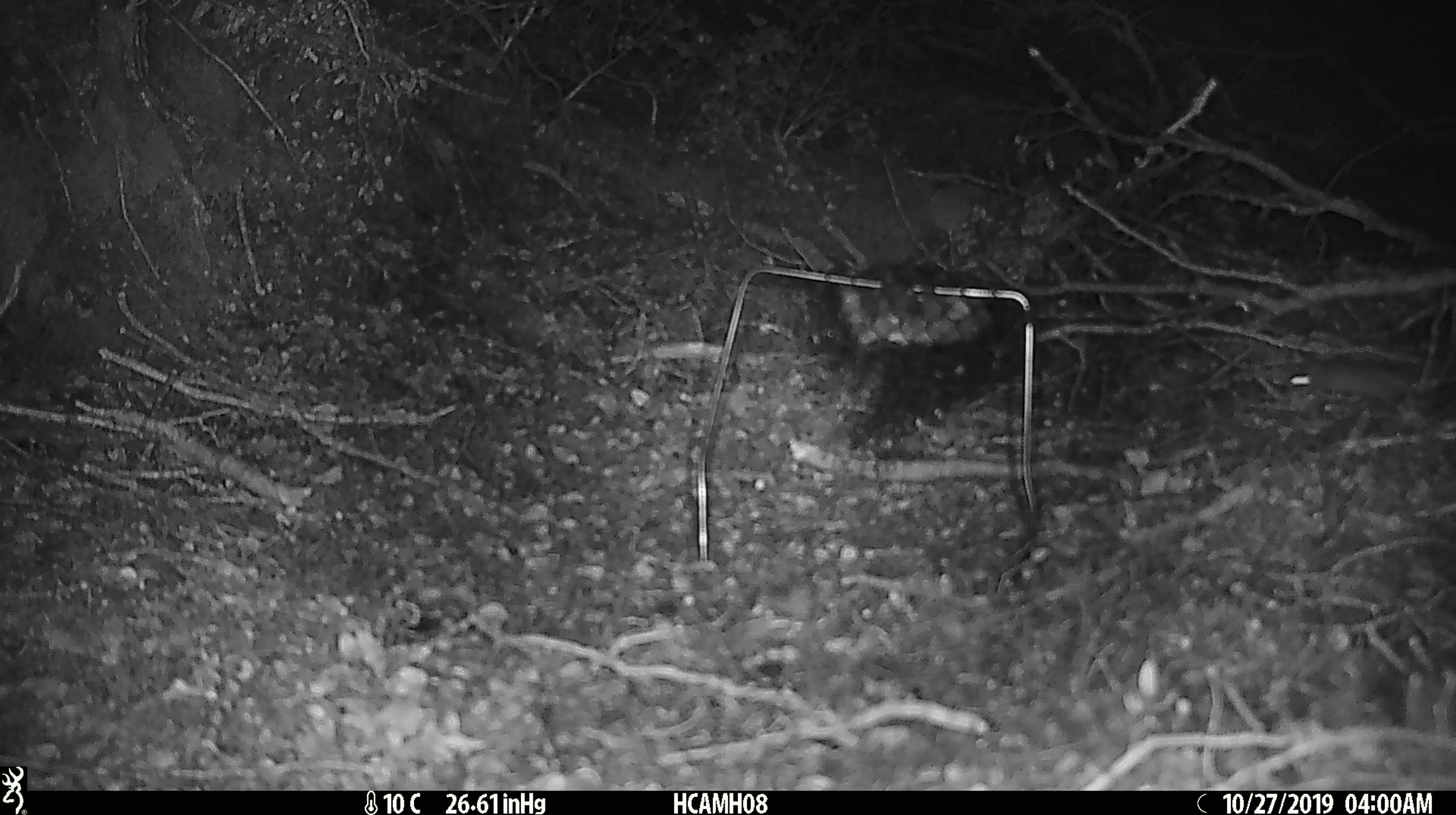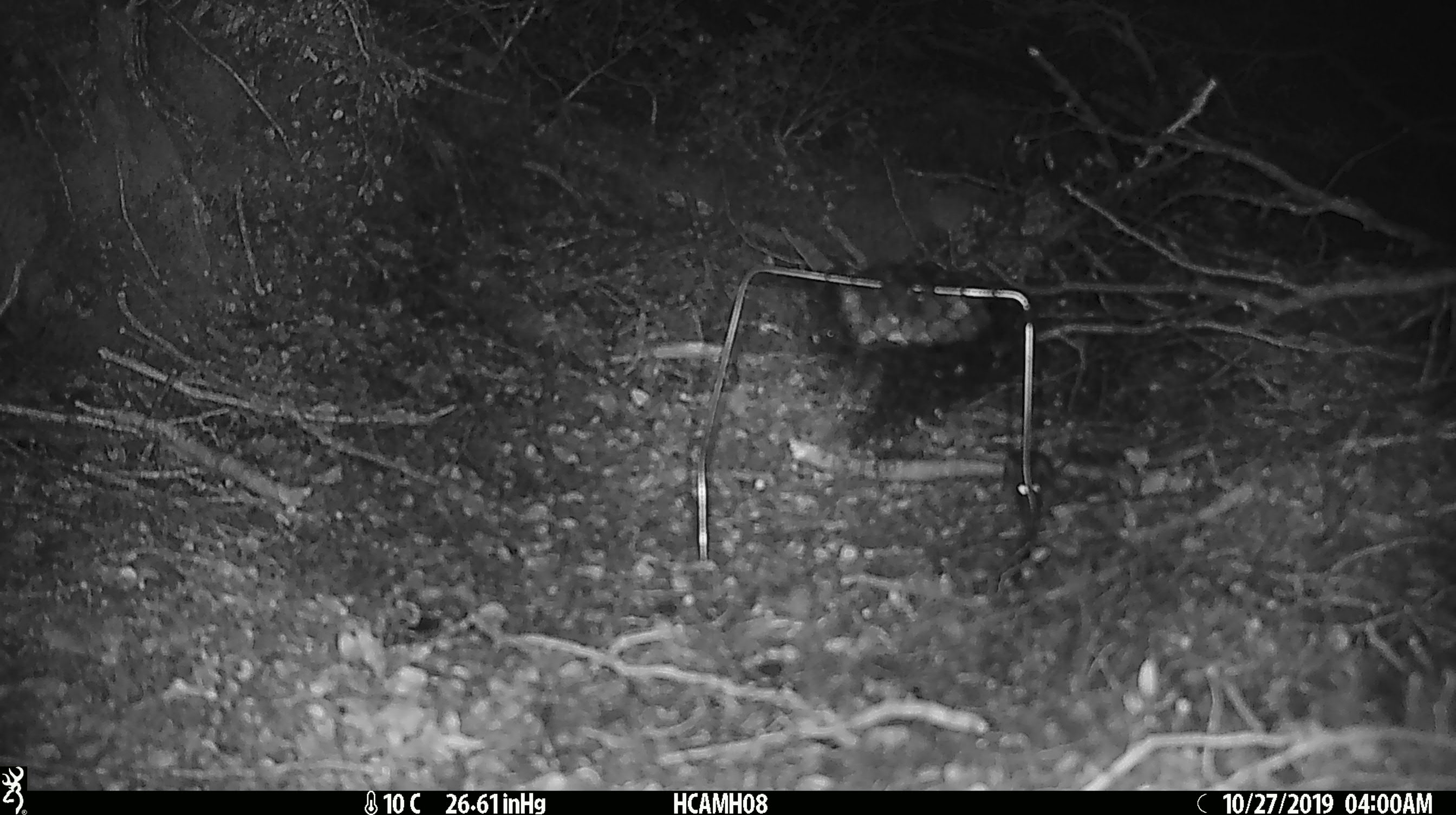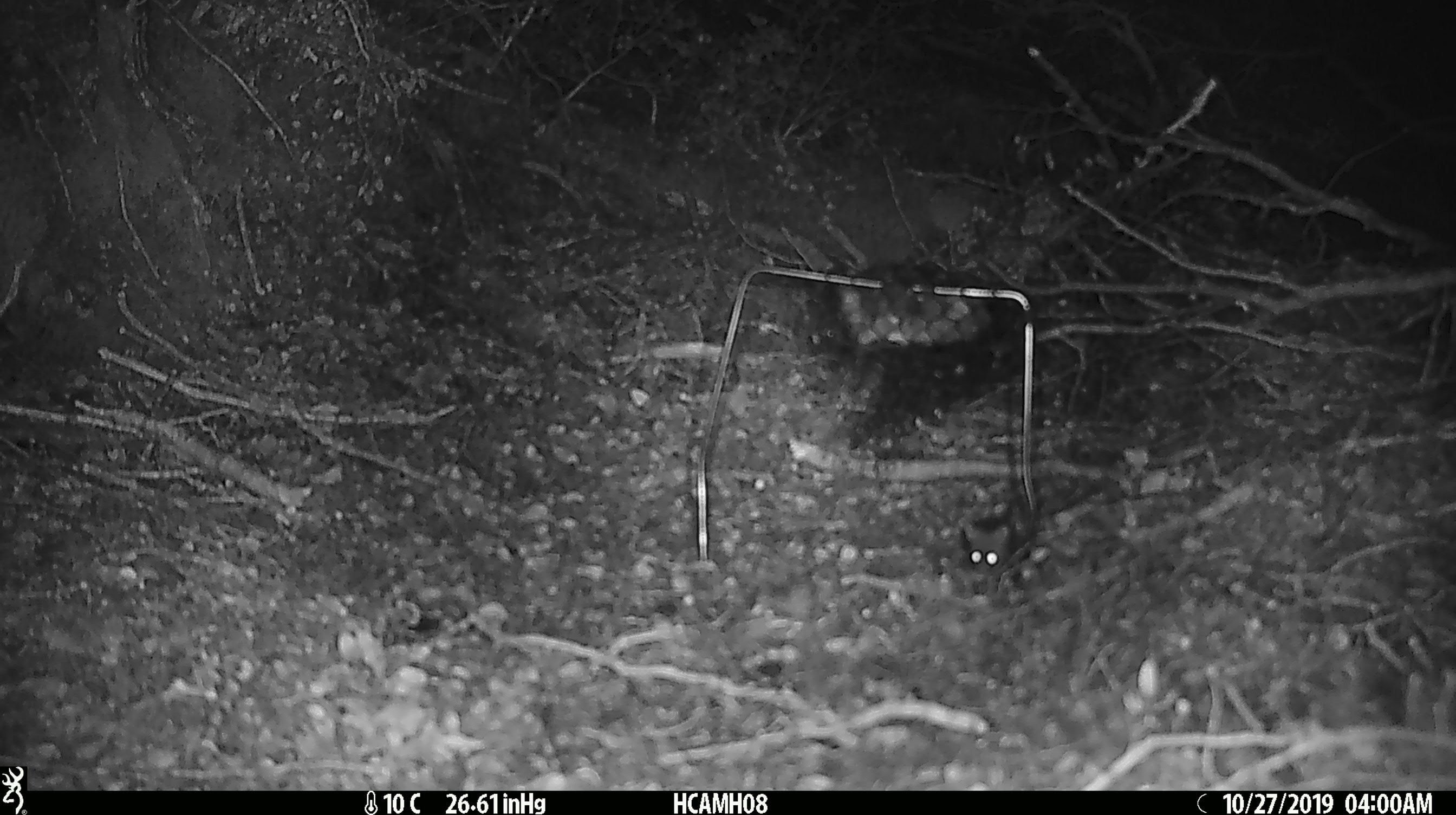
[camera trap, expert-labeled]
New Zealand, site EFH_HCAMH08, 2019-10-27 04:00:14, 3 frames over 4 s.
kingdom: Animalia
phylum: Chordata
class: Mammalia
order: Rodentia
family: Muridae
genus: Mus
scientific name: Mus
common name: mouse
Mouse (Mus).